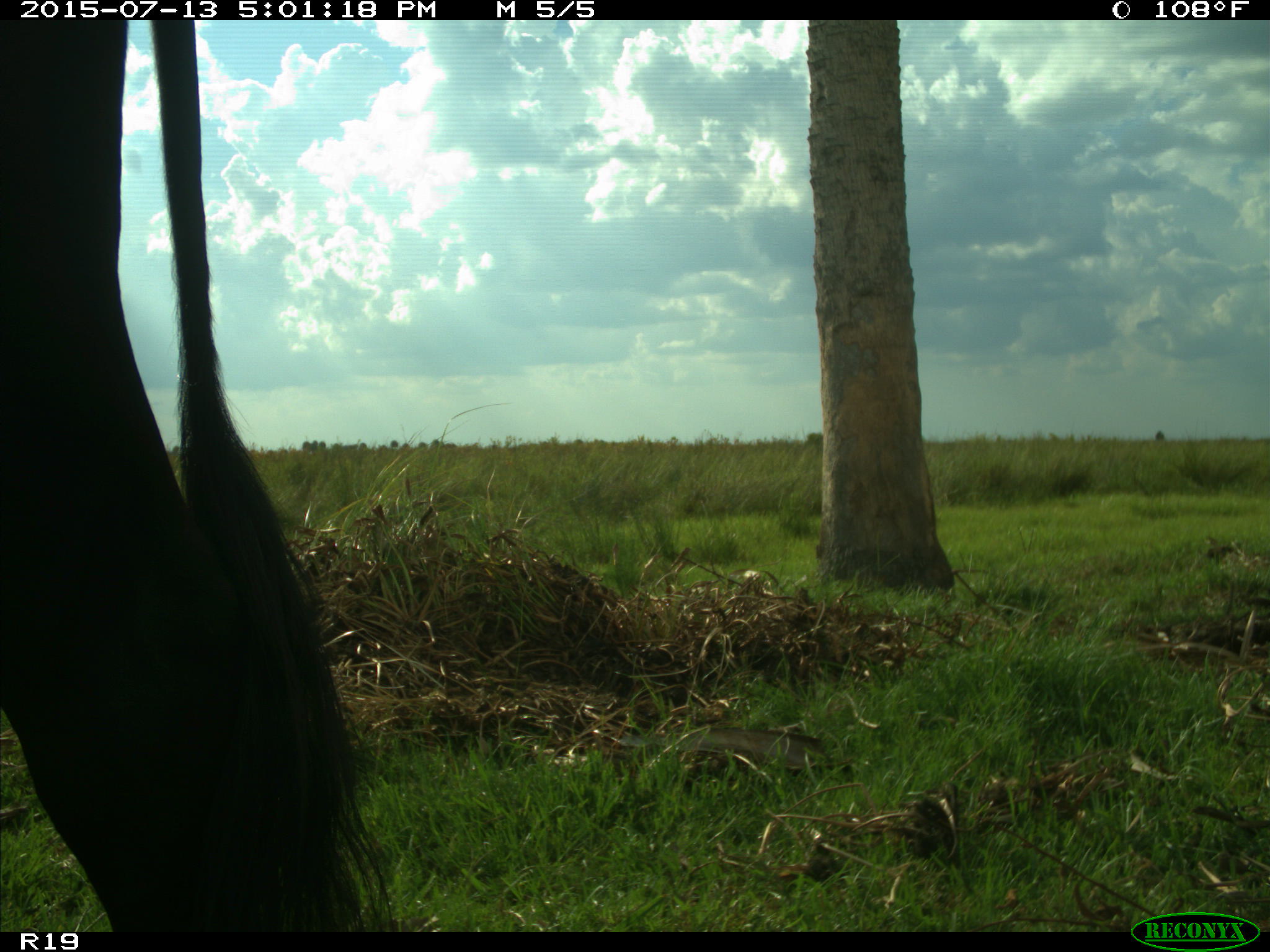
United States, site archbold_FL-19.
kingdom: Animalia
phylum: Chordata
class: Mammalia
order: Artiodactyla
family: Bovidae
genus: Bos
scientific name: Bos taurus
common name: domestic cow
Bos taurus (domestic cow).